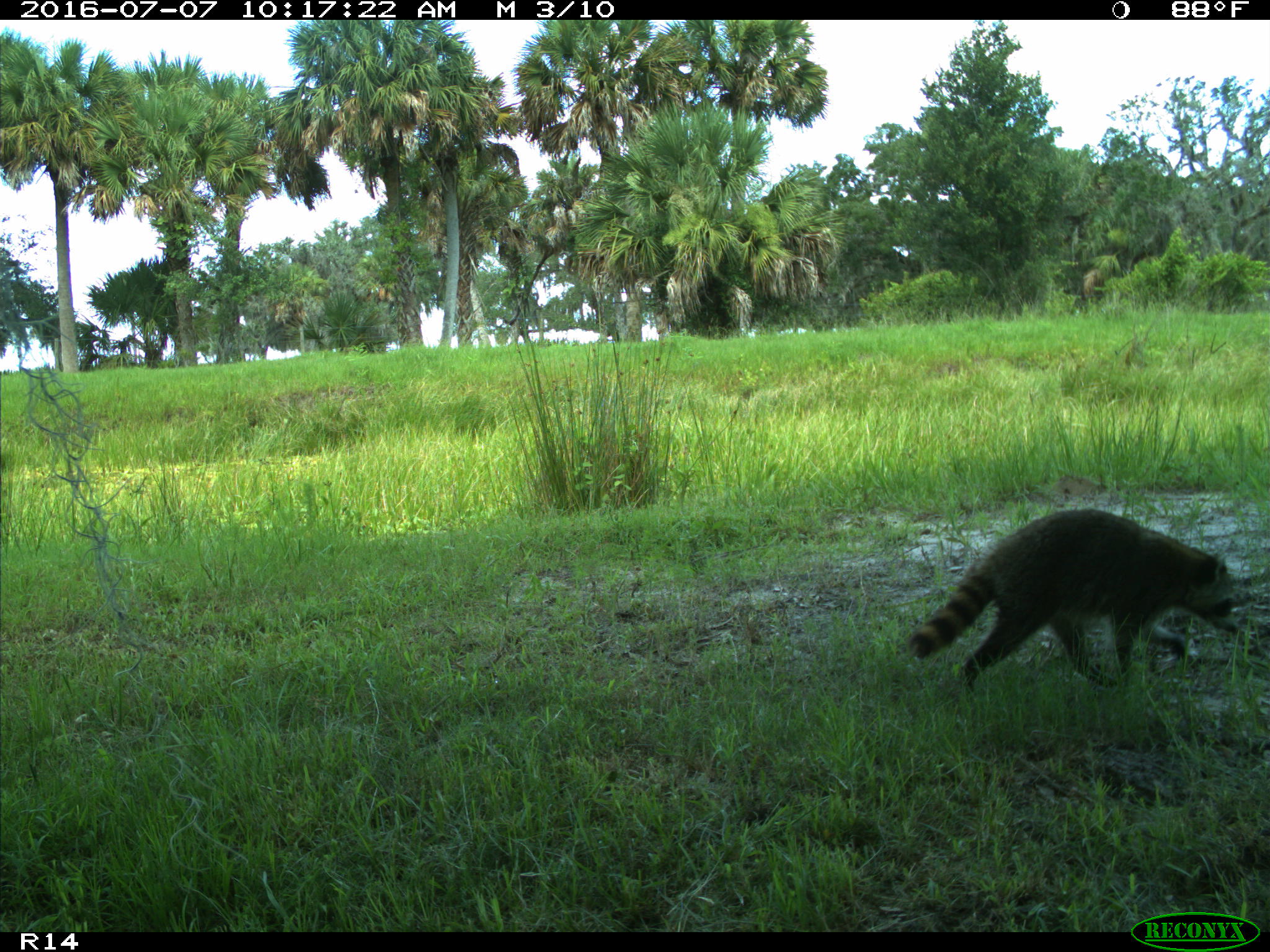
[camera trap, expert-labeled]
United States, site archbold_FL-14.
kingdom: Animalia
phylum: Chordata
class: Mammalia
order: Carnivora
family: Procyonidae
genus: Procyon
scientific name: Procyon lotor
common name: common raccoon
Procyon lotor (common raccoon).